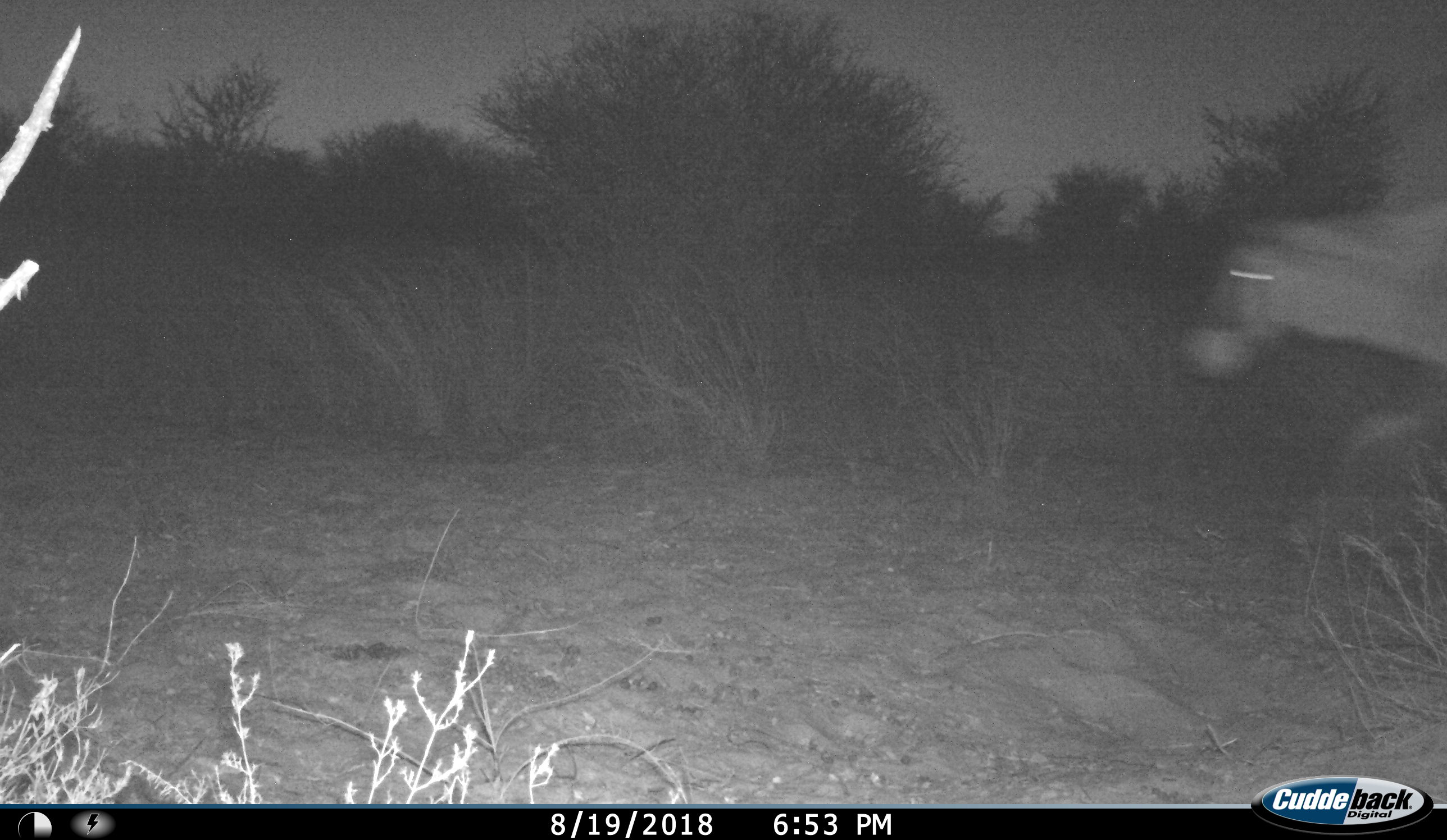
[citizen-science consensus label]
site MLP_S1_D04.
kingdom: Animalia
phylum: Chordata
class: Mammalia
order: Artiodactyla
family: Bovidae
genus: Oryx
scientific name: Oryx gazella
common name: gemsbok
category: oryx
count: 1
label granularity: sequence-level